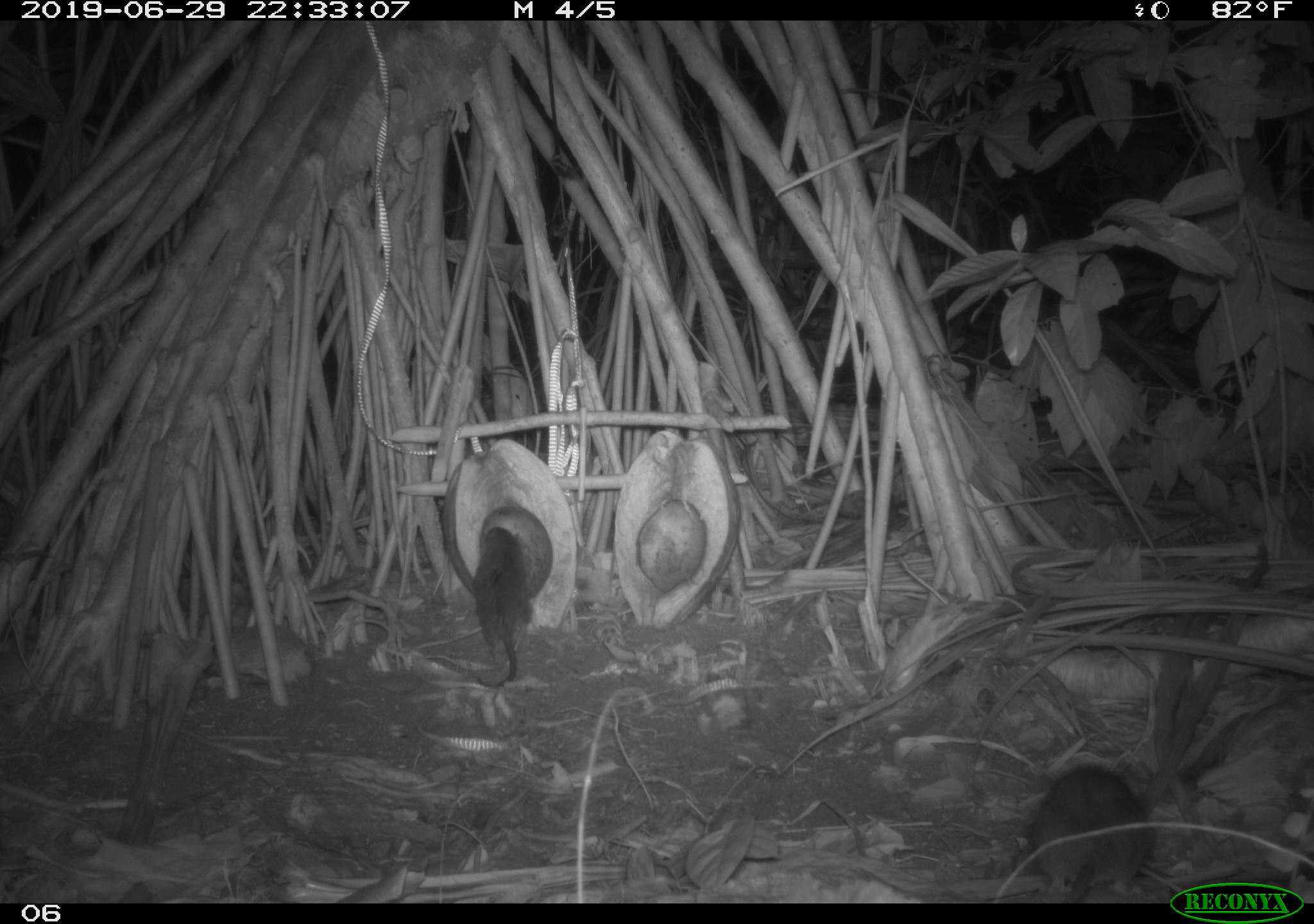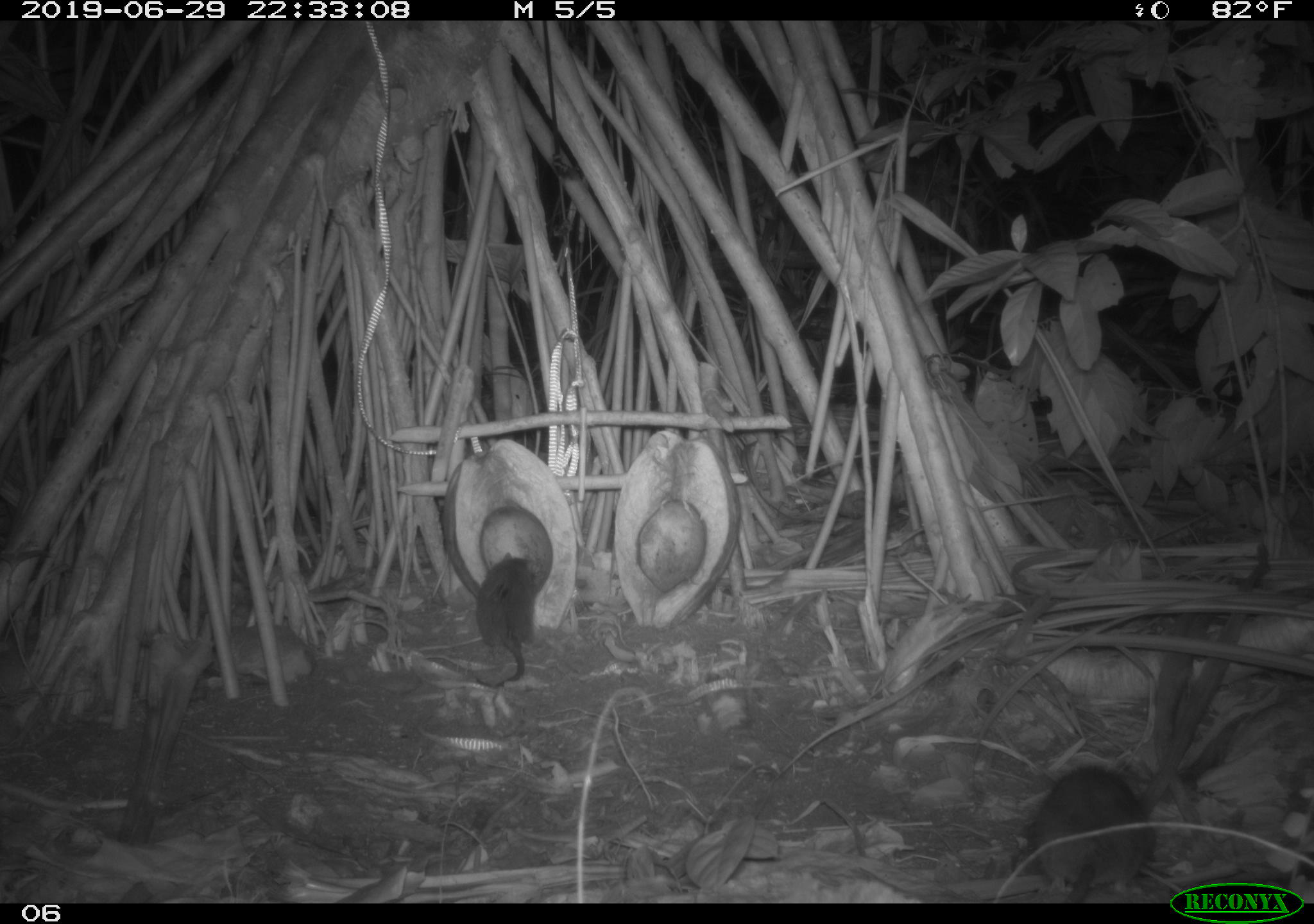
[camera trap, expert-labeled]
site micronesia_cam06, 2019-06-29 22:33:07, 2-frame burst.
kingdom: Animalia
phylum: Chordata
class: Mammalia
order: Rodentia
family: Muridae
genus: Rattus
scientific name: Rattus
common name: rat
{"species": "rat (Rattus)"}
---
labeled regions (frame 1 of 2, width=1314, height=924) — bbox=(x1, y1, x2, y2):
rat: bbox=(1010, 759, 1166, 900); bbox=(463, 521, 541, 698)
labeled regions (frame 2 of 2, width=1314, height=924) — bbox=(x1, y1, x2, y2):
rat: bbox=(1026, 760, 1162, 901); bbox=(469, 550, 547, 697)